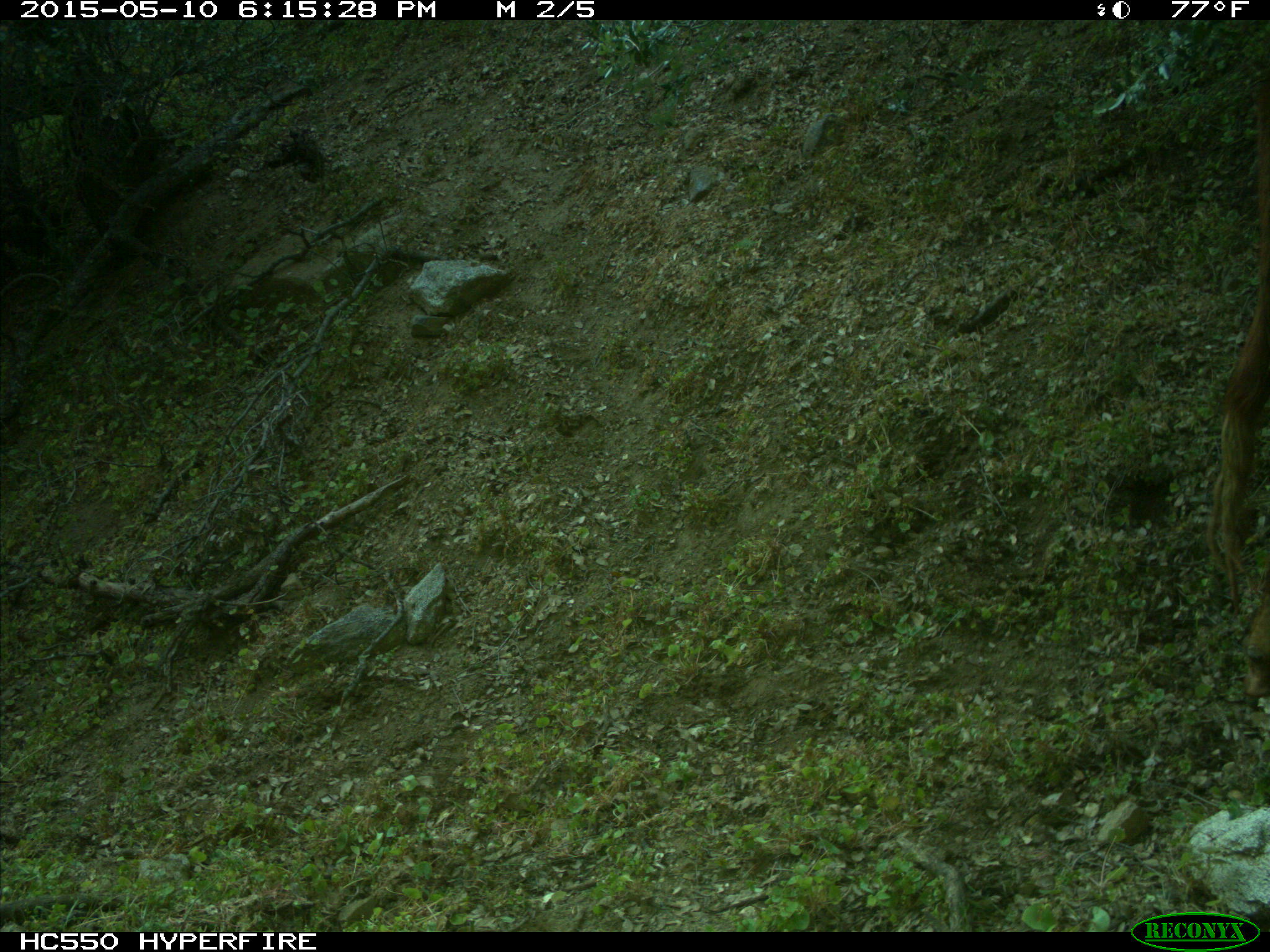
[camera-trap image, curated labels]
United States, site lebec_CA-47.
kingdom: Animalia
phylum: Chordata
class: Mammalia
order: Artiodactyla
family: Bovidae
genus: Bos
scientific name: Bos taurus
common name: domestic cow